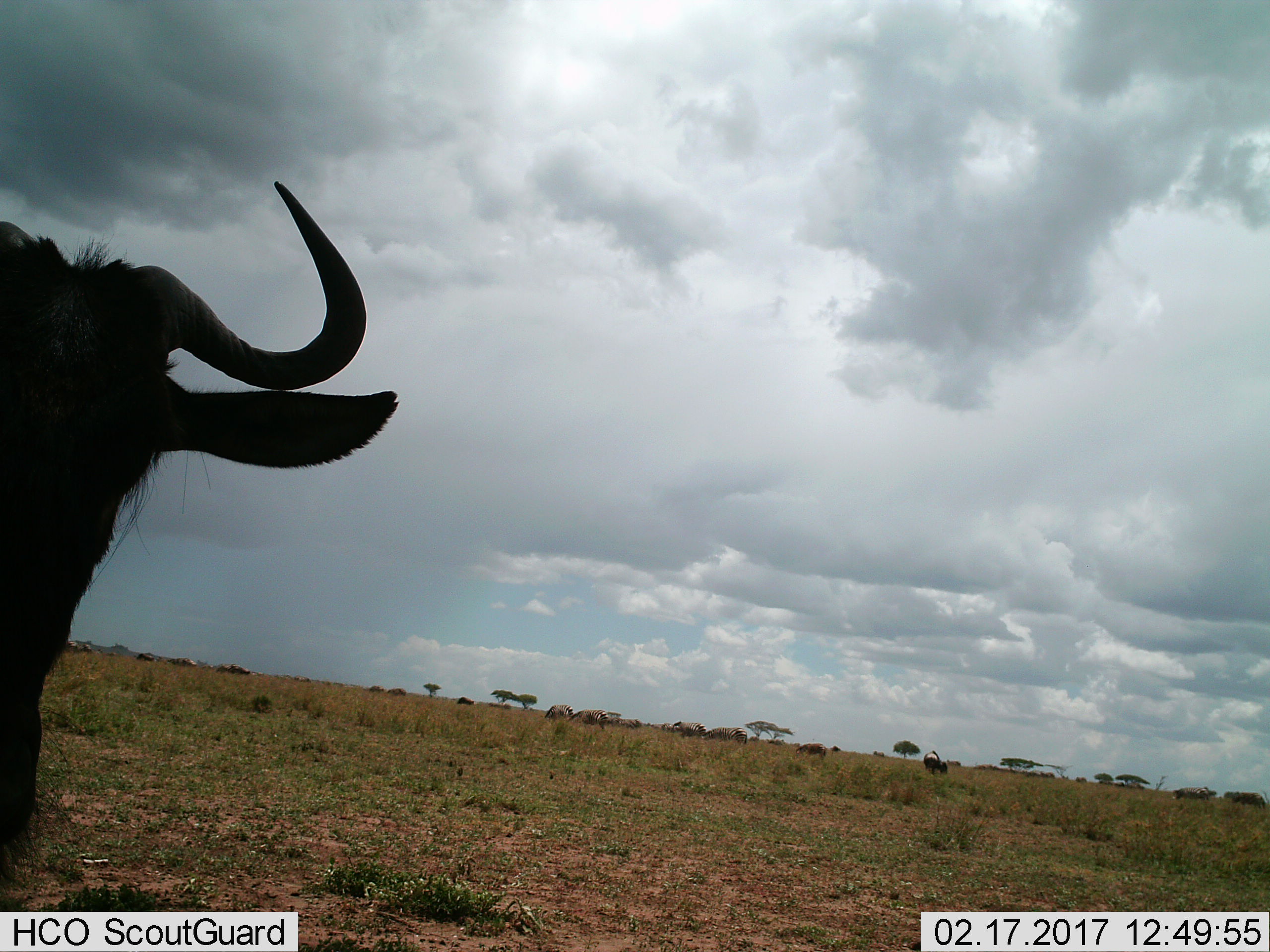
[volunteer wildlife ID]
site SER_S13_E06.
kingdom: Animalia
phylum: Chordata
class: Mammalia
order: Artiodactyla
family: Bovidae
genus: Connochaetes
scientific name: Connochaetes taurinus taurinus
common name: blue wildebeest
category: wildebeestblue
Wildebeestblue (blue wildebeest) (Connochaetes taurinus taurinus), count 1. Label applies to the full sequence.